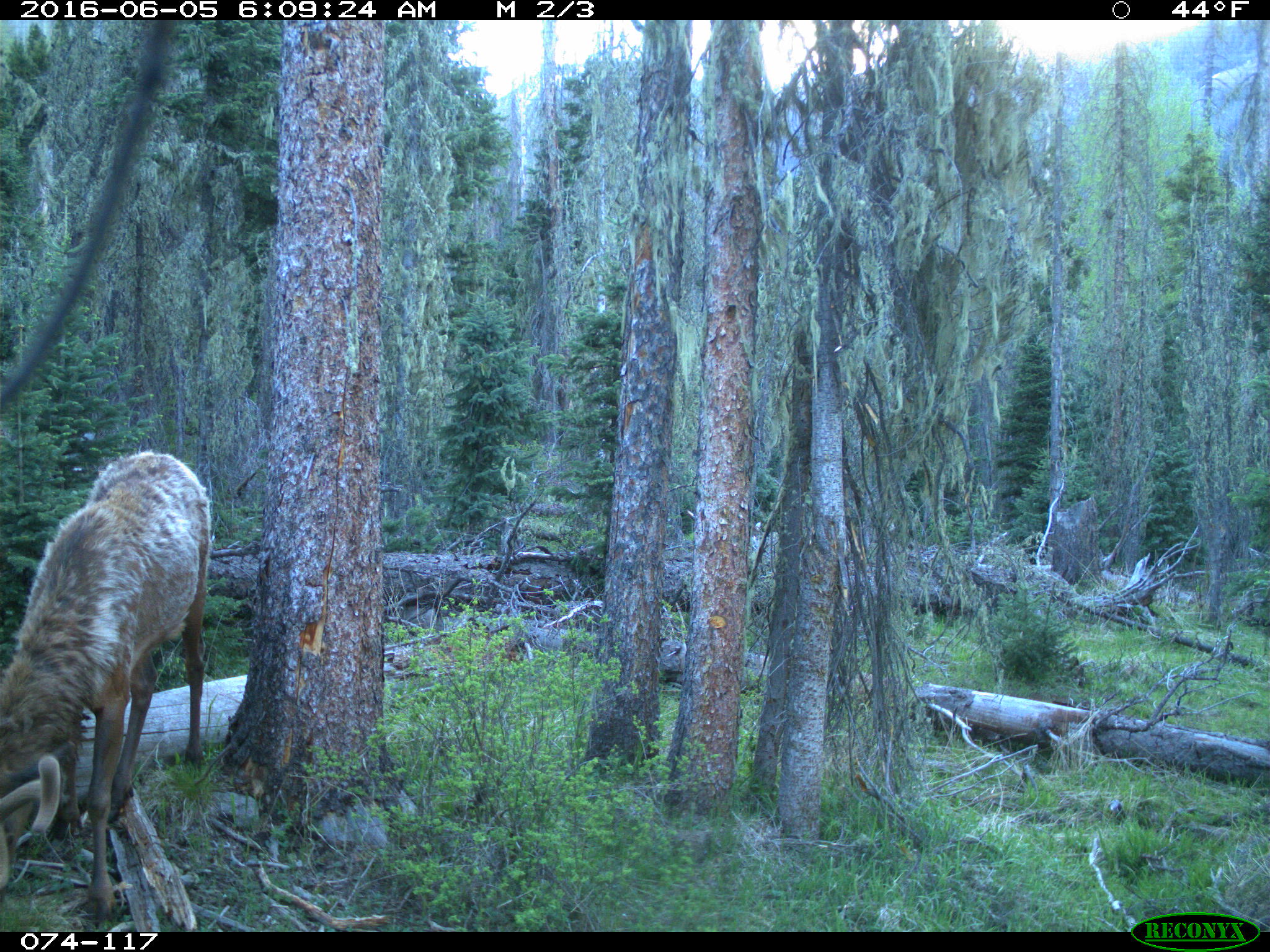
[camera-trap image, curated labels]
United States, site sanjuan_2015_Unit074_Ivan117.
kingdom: Animalia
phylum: Chordata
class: Mammalia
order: Artiodactyla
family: Cervidae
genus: Cervus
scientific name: Cervus elaphus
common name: red deer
Cervus elaphus (red deer).